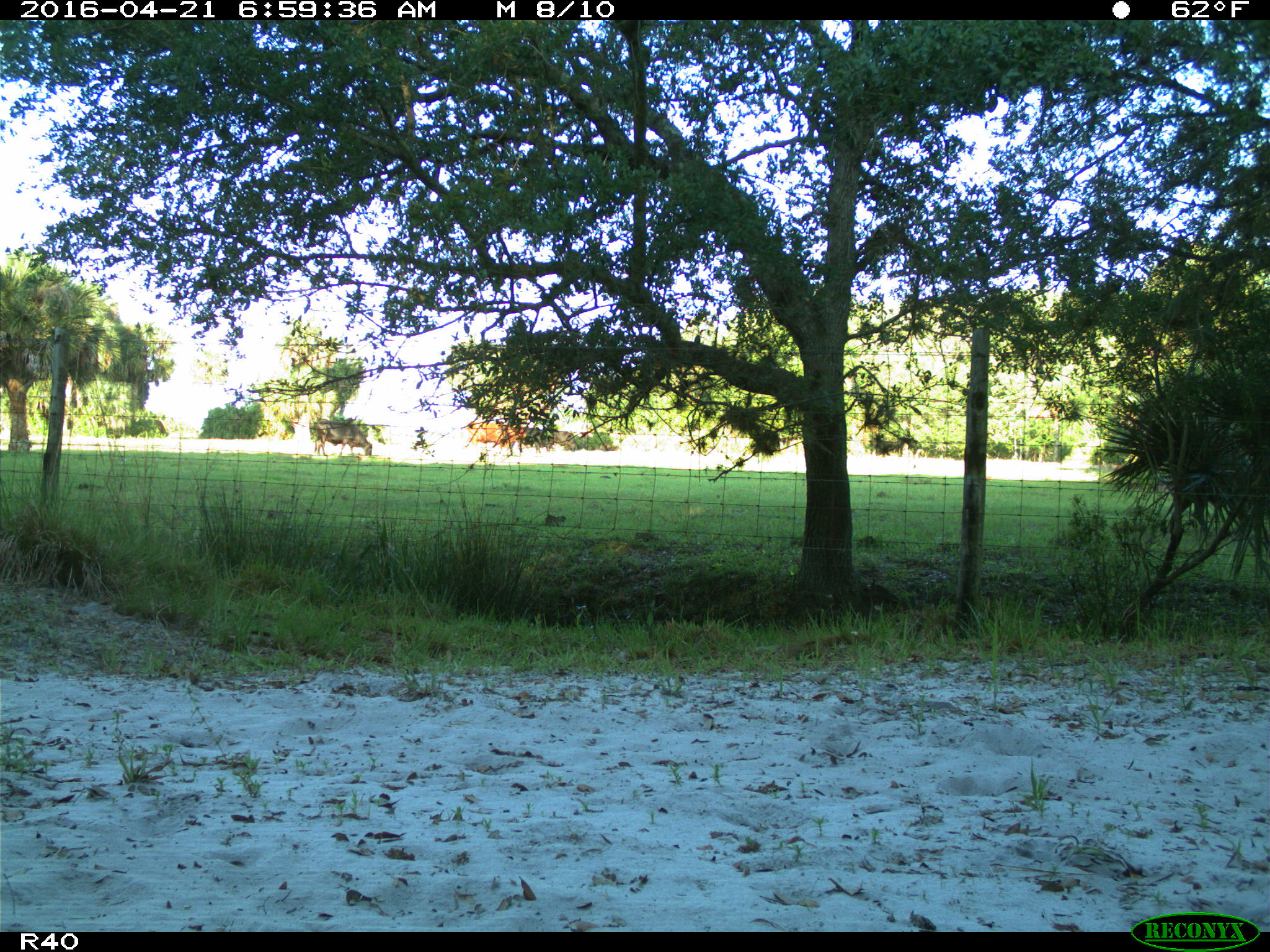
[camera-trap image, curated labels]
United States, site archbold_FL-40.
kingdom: Animalia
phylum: Chordata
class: Mammalia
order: Artiodactyla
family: Bovidae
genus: Bos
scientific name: Bos taurus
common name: domestic cow